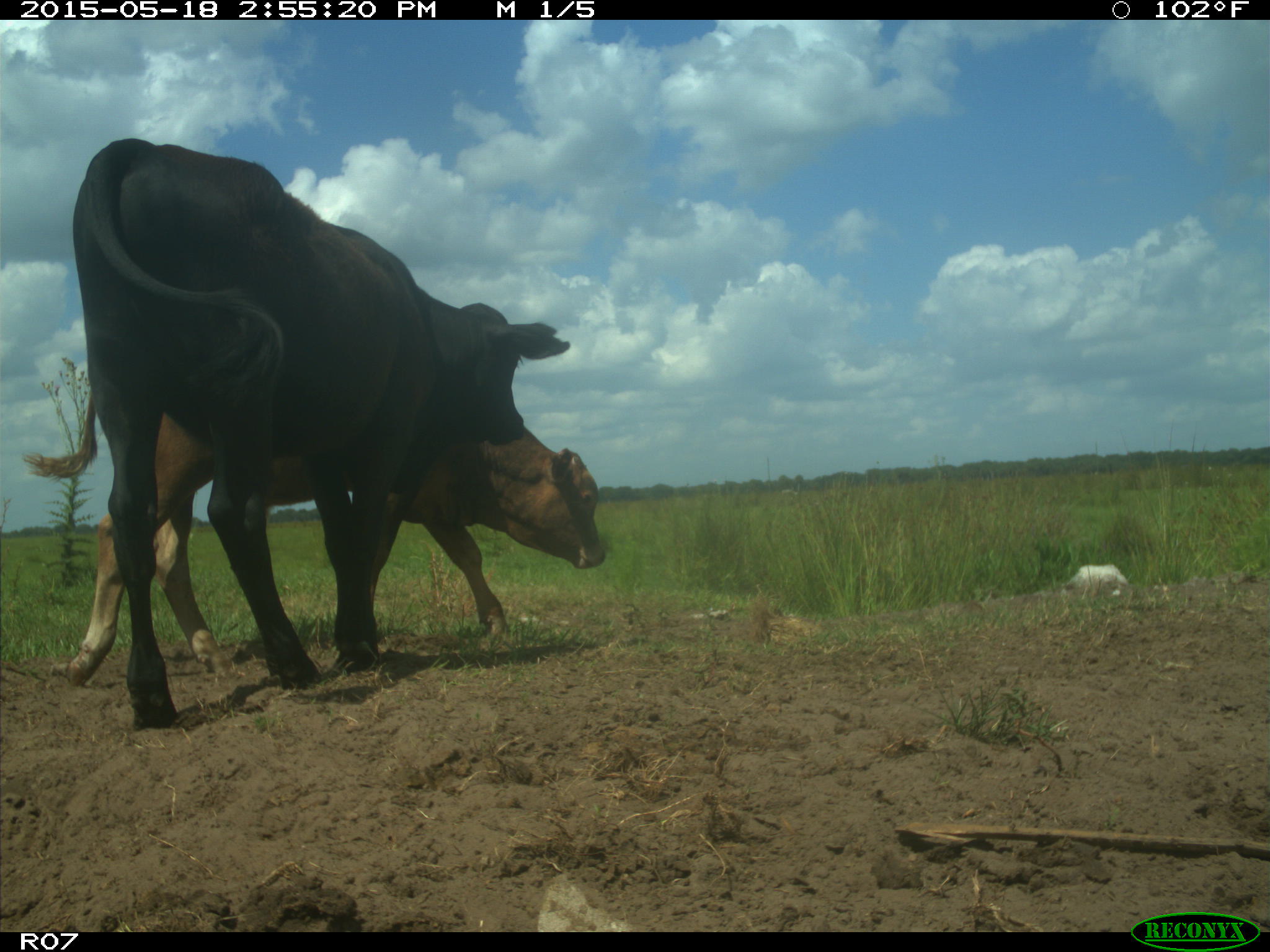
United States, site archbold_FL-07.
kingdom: Animalia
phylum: Chordata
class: Mammalia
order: Artiodactyla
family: Bovidae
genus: Bos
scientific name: Bos taurus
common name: domestic cow